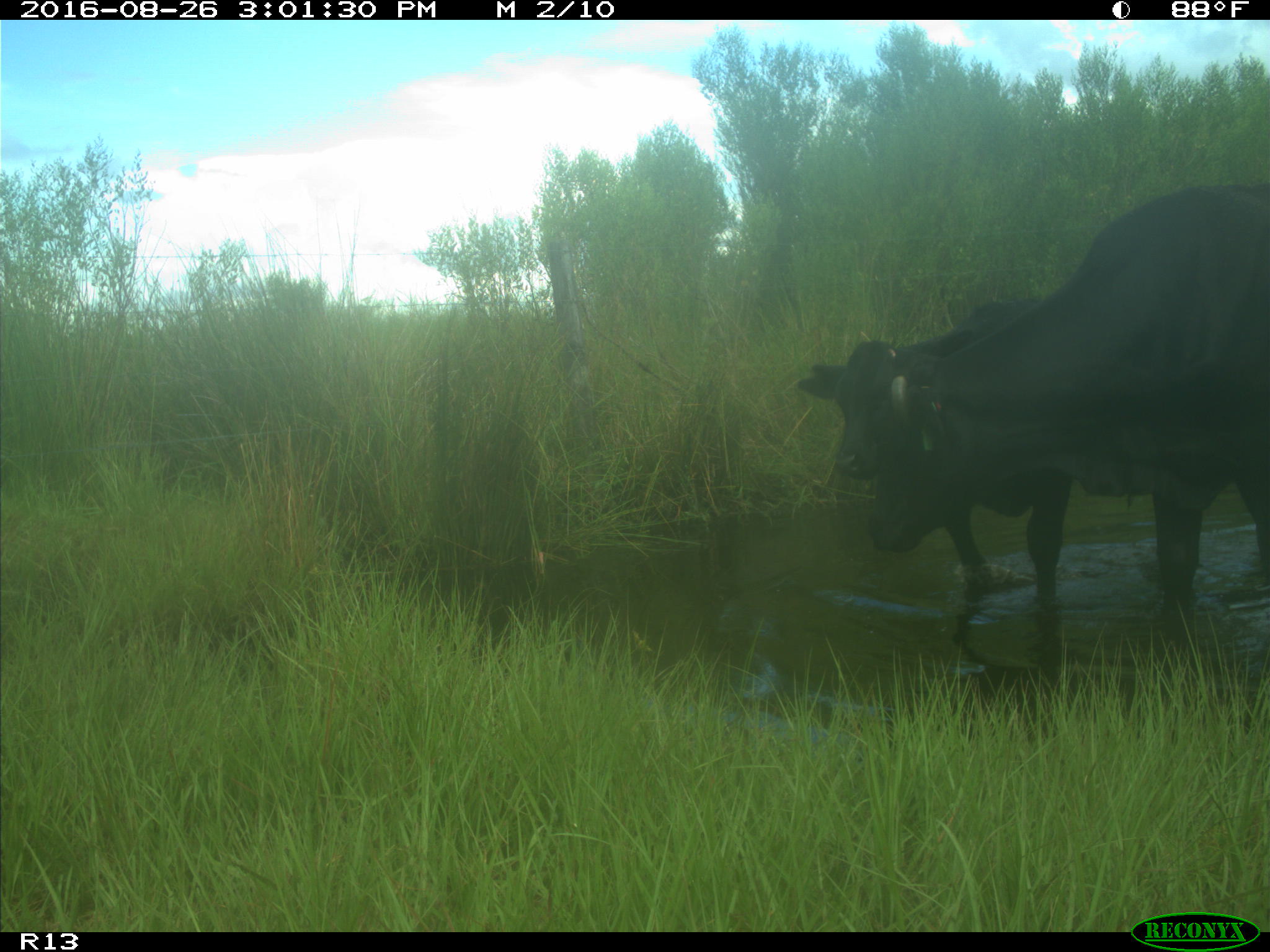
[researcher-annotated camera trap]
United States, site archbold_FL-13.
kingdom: Animalia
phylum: Chordata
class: Mammalia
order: Artiodactyla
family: Bovidae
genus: Bos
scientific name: Bos taurus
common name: domestic cow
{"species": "Bos taurus (domestic cow)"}